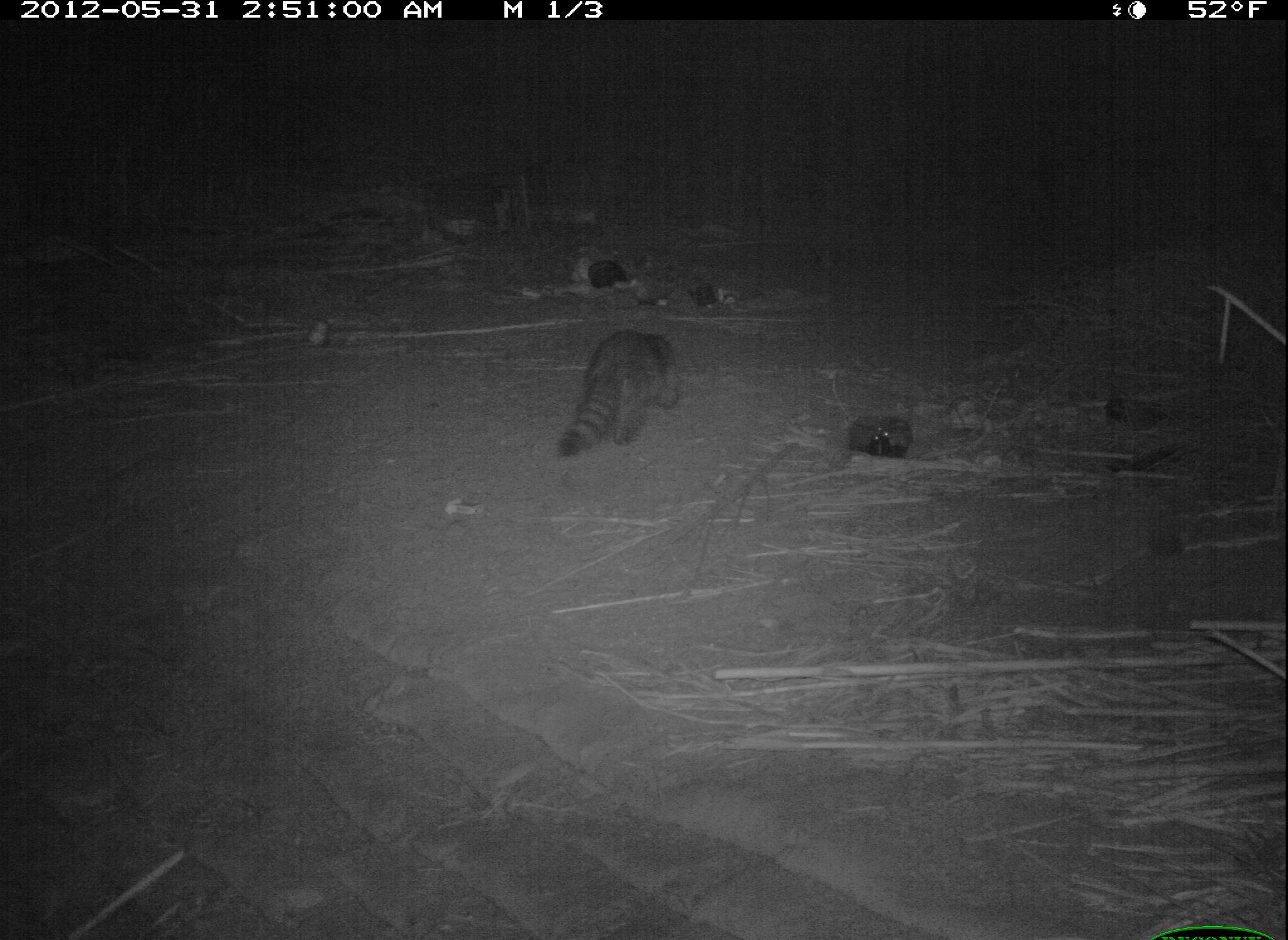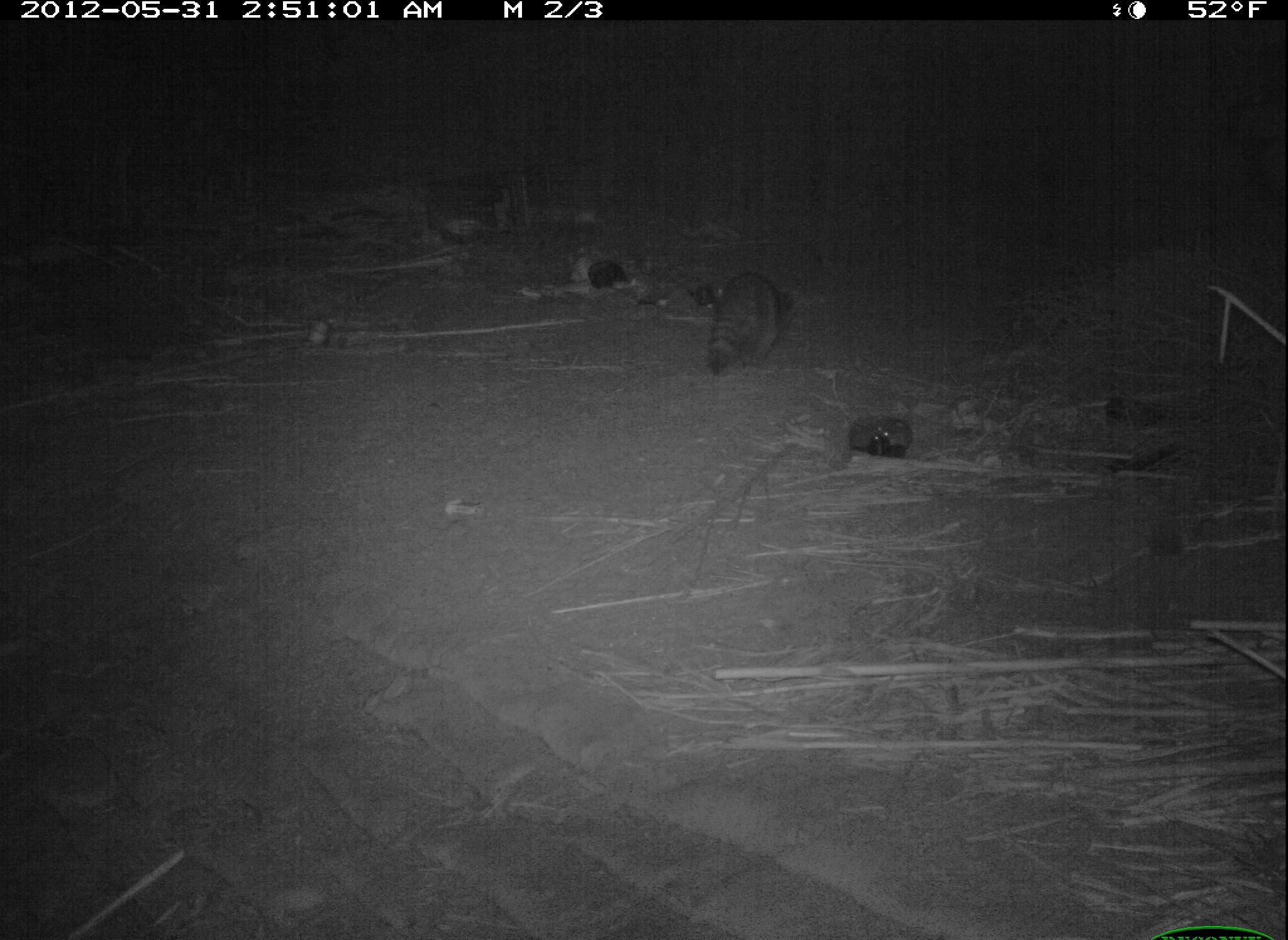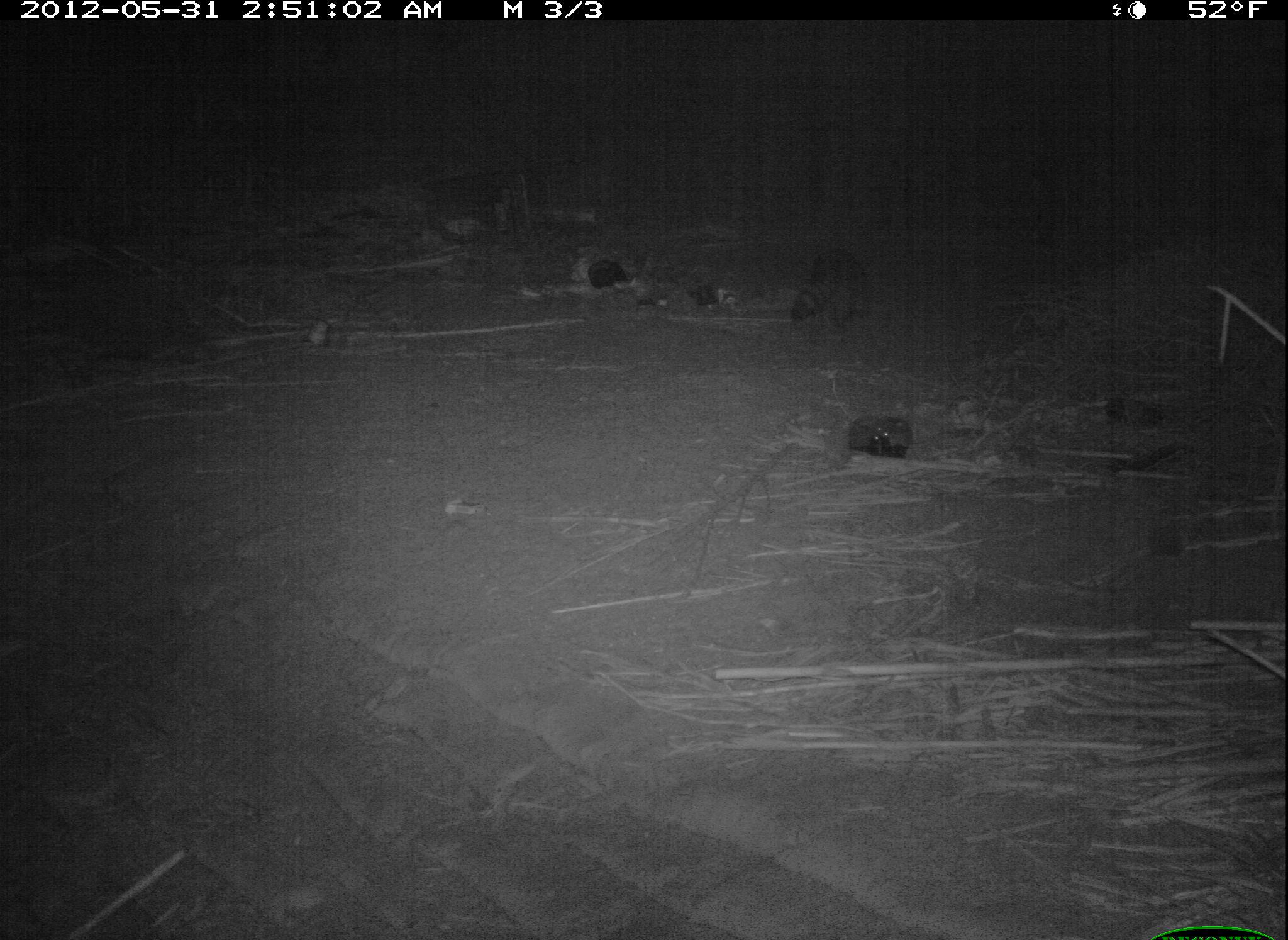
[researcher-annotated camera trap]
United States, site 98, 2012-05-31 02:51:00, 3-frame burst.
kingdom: Animalia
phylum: Chordata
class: Mammalia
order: Carnivora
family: Procyonidae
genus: Procyon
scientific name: Procyon lotor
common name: raccoon